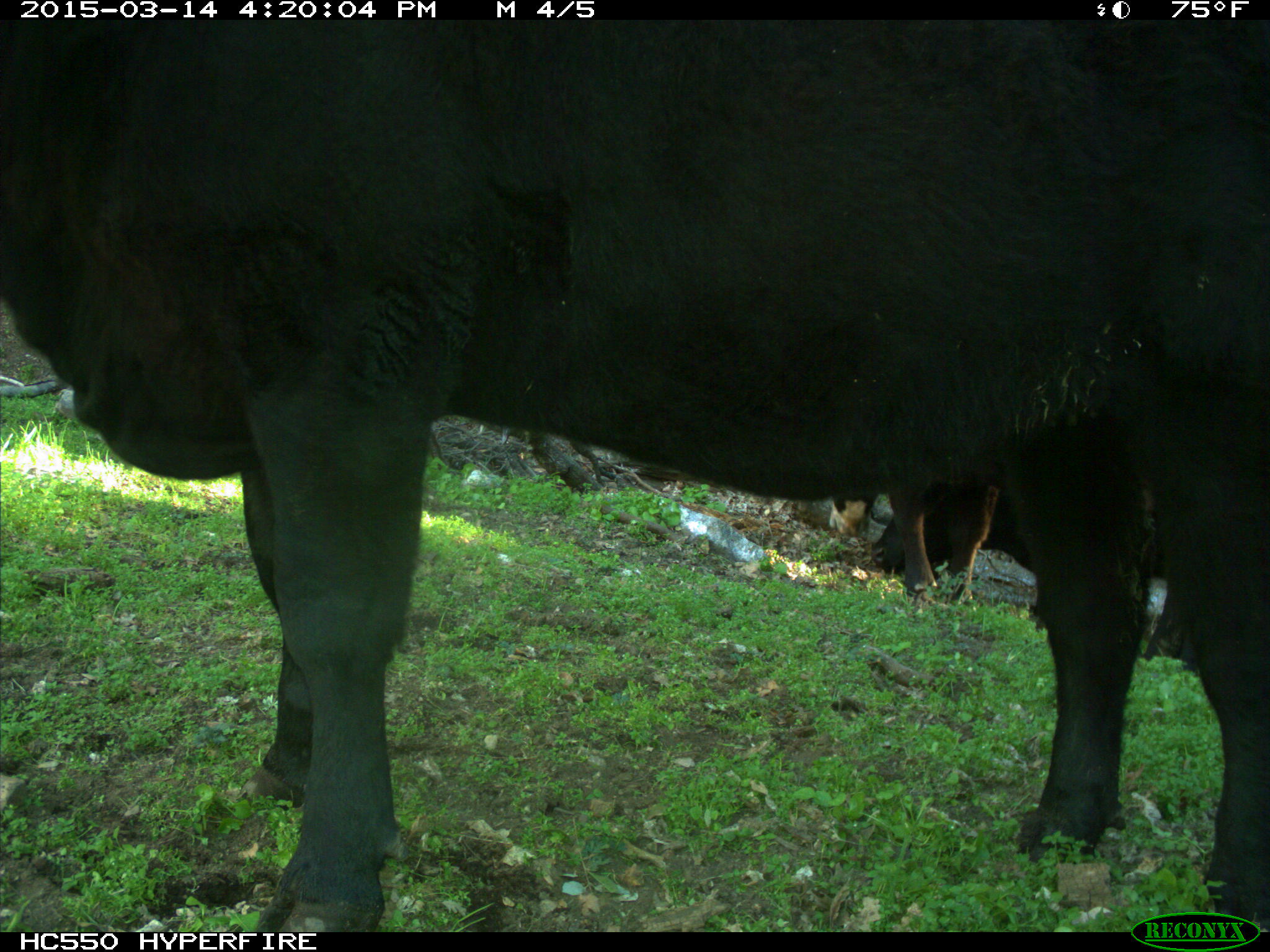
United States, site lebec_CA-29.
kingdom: Animalia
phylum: Chordata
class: Mammalia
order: Artiodactyla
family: Bovidae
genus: Bos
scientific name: Bos taurus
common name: domestic cow